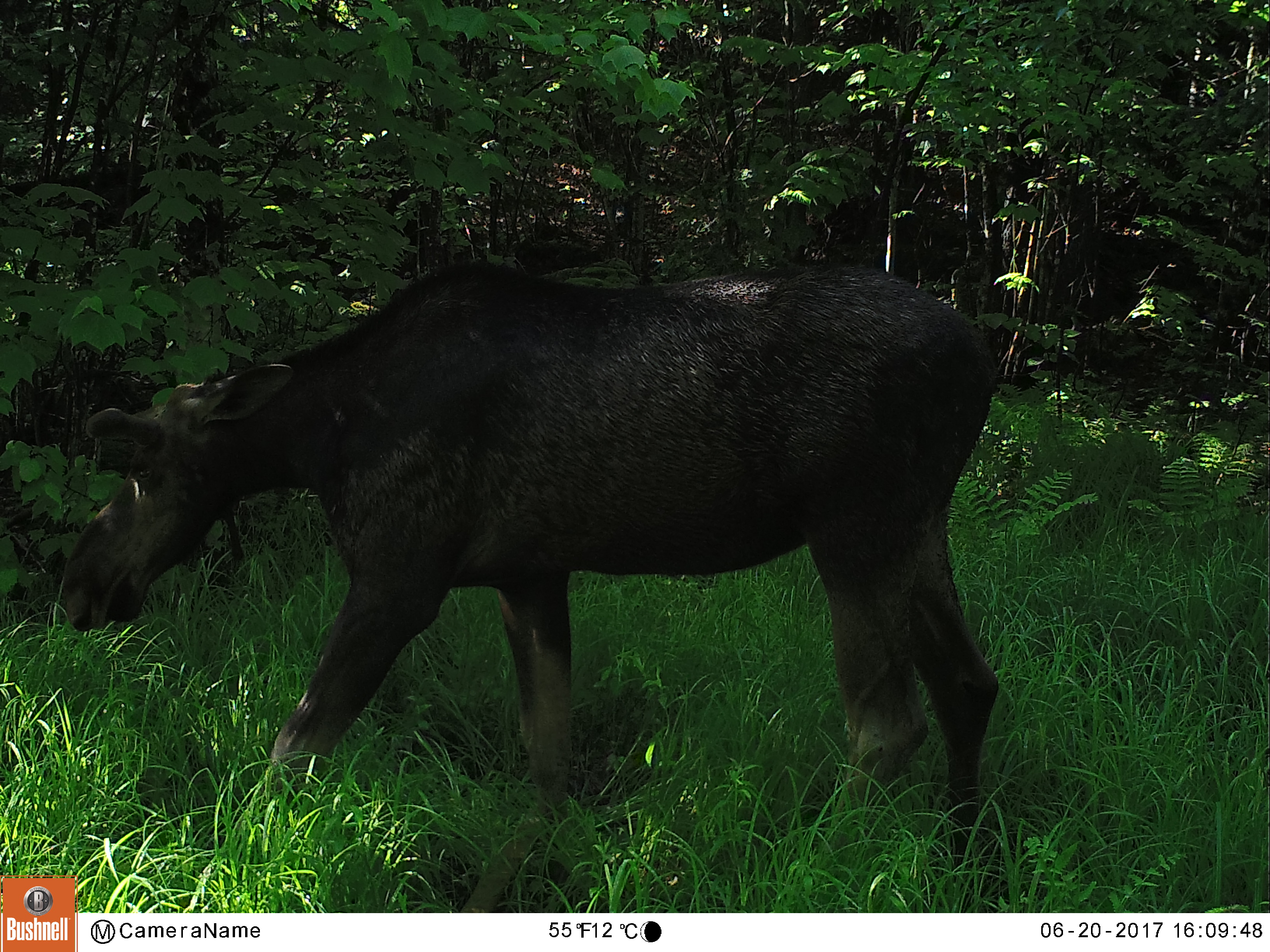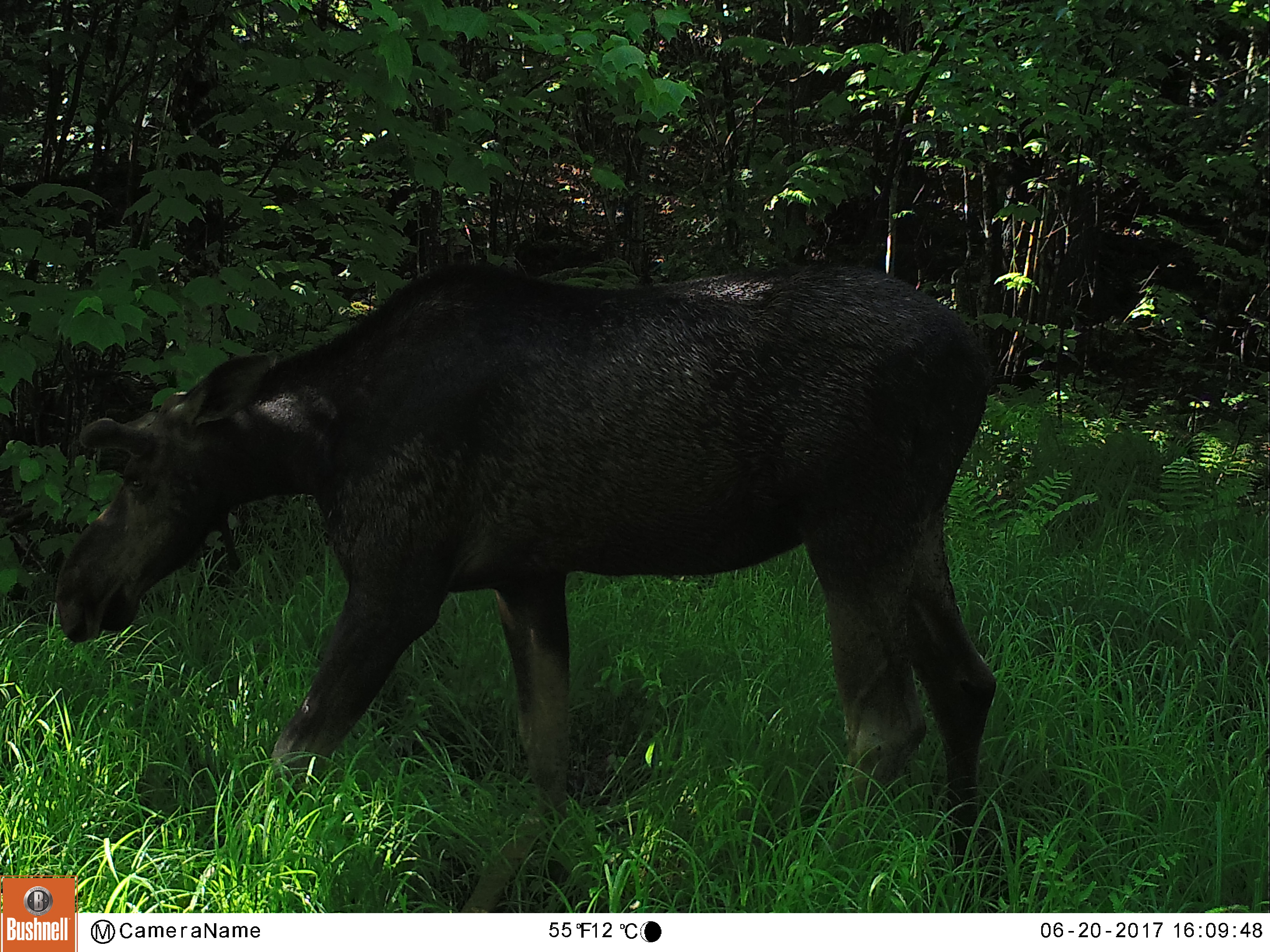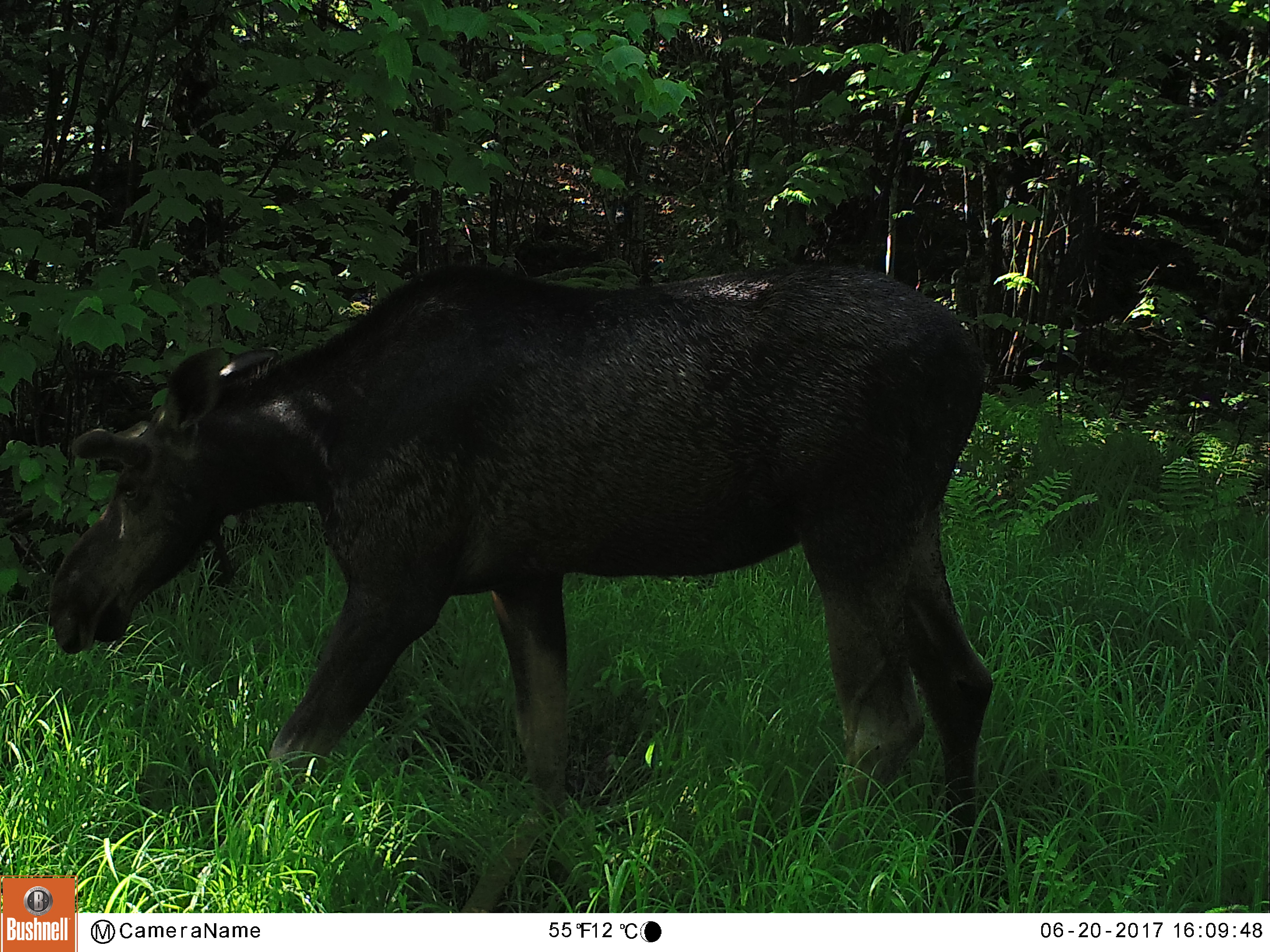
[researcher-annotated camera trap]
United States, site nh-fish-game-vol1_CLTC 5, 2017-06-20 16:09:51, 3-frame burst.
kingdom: Animalia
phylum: Chordata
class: Mammalia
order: Artiodactyla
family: Cervidae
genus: Alces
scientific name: Alces alces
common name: moose